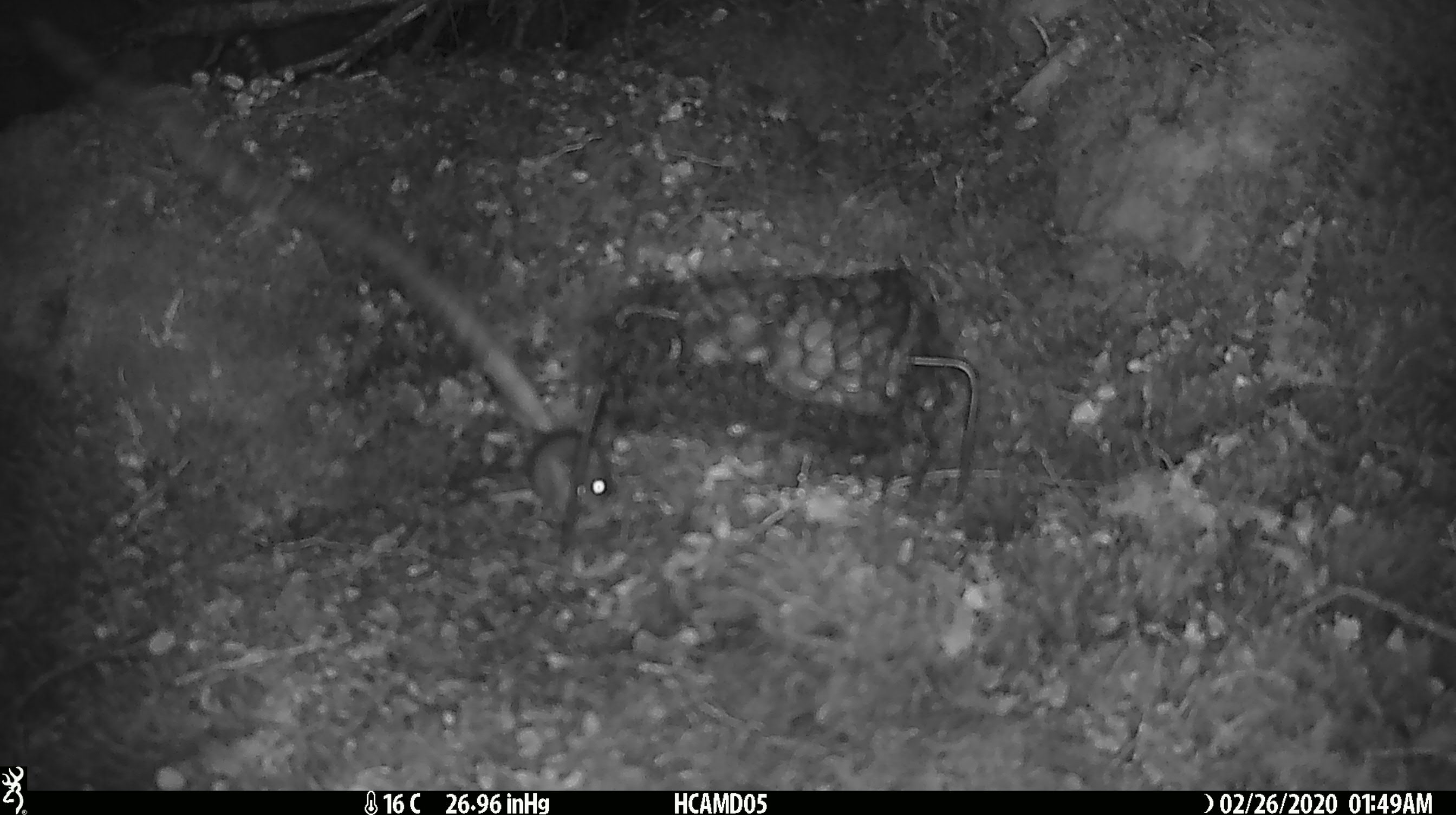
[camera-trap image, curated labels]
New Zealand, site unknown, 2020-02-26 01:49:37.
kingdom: Animalia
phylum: Chordata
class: Mammalia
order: Rodentia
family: Muridae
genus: Mus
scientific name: Mus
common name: mouse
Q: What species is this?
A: Mouse (Mus).